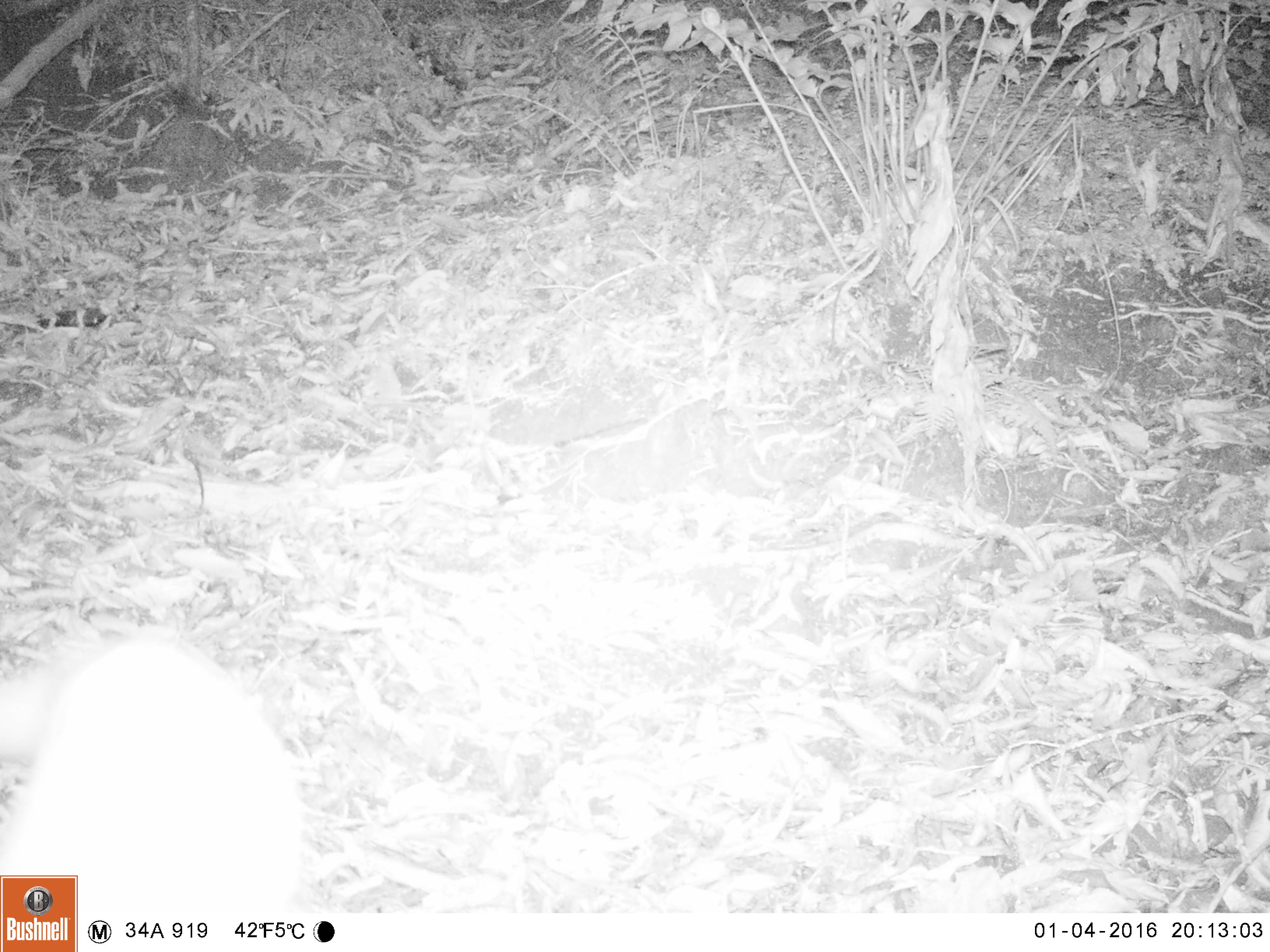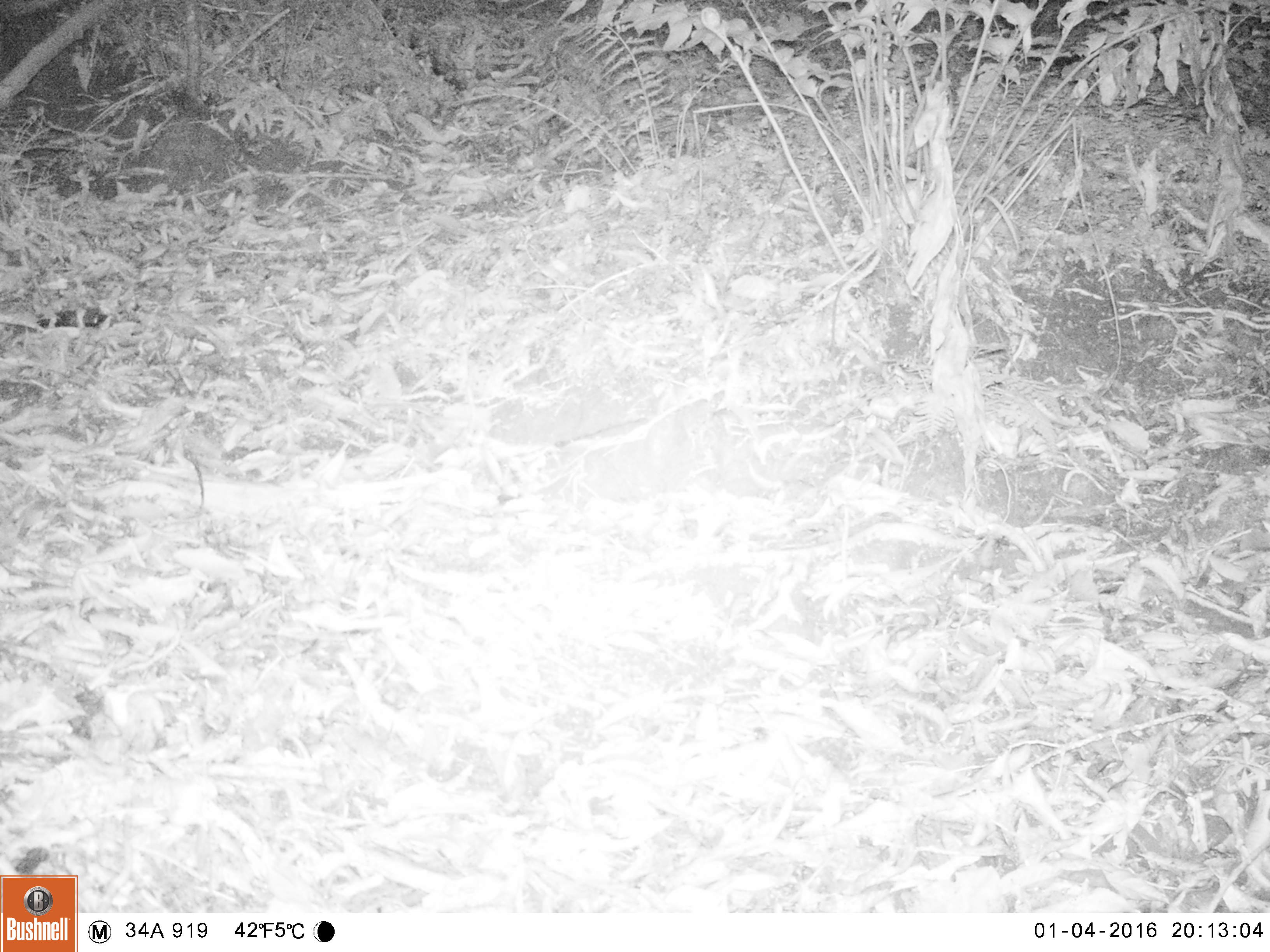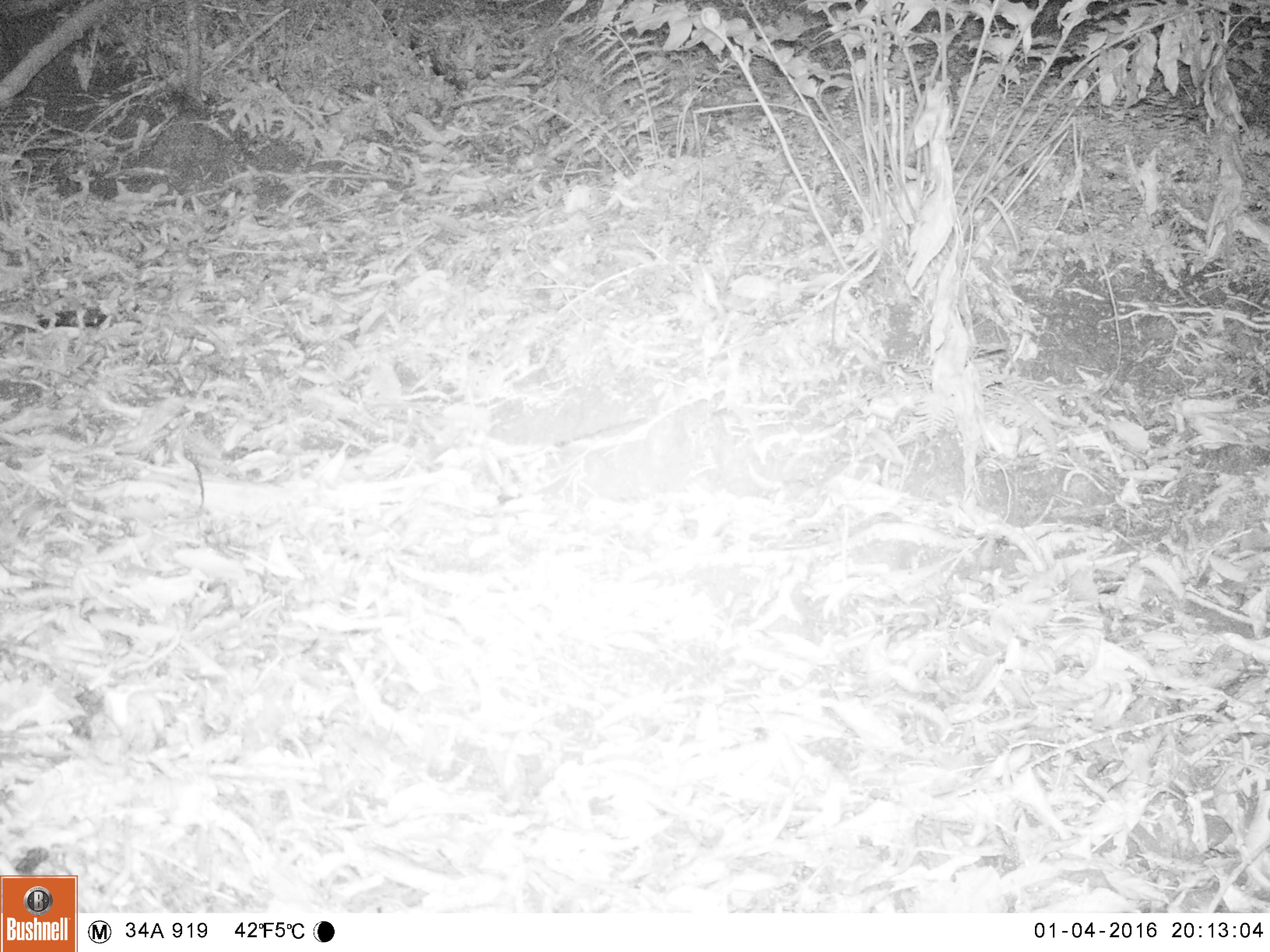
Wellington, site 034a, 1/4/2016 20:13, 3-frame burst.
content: unidentified animal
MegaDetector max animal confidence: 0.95